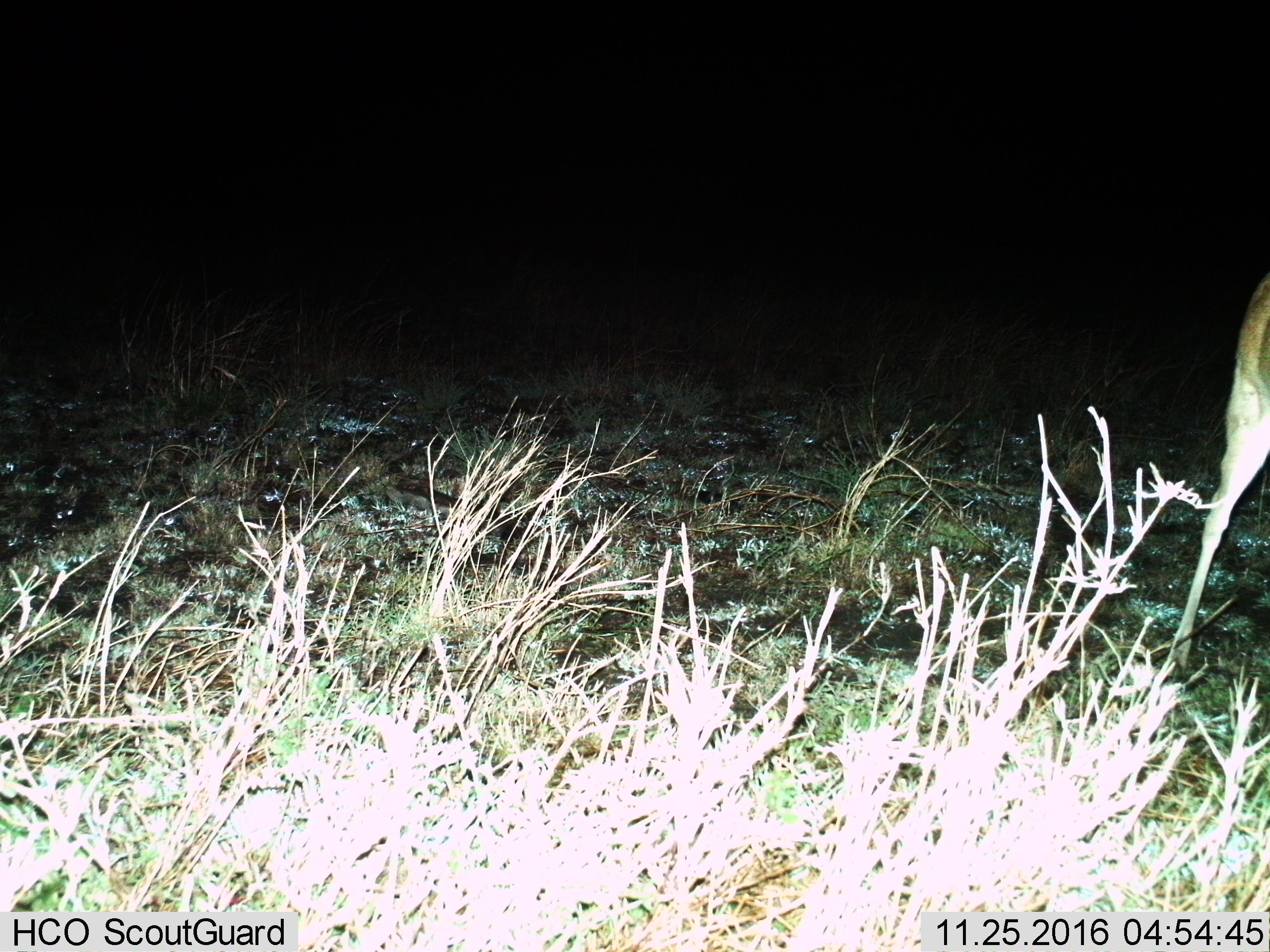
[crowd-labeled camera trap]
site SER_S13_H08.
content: unidentified animal